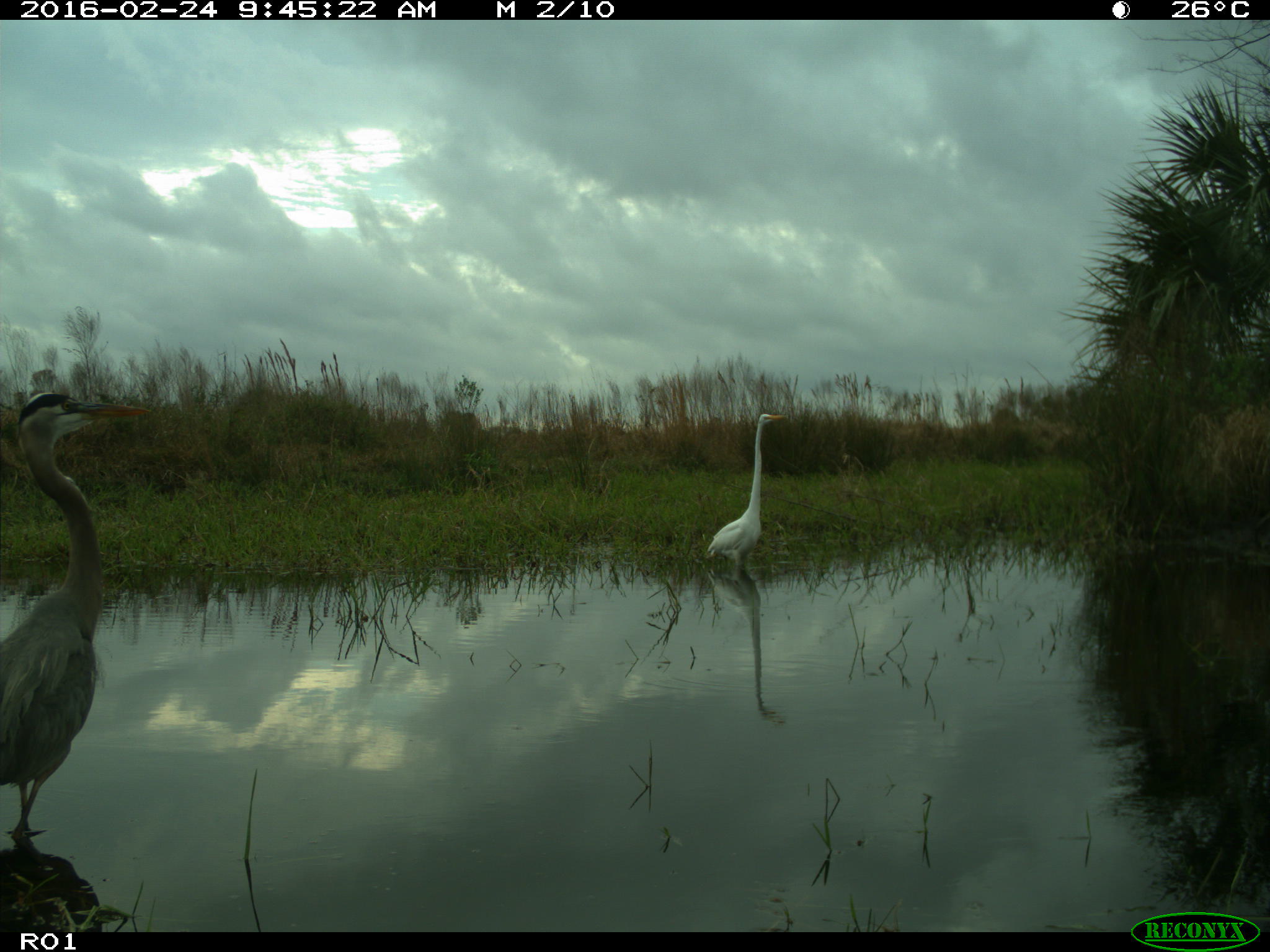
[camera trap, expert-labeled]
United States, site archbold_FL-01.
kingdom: Animalia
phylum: Chordata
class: Aves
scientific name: Aves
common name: birds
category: unidentified bird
Unidentified bird (birds) (Aves).